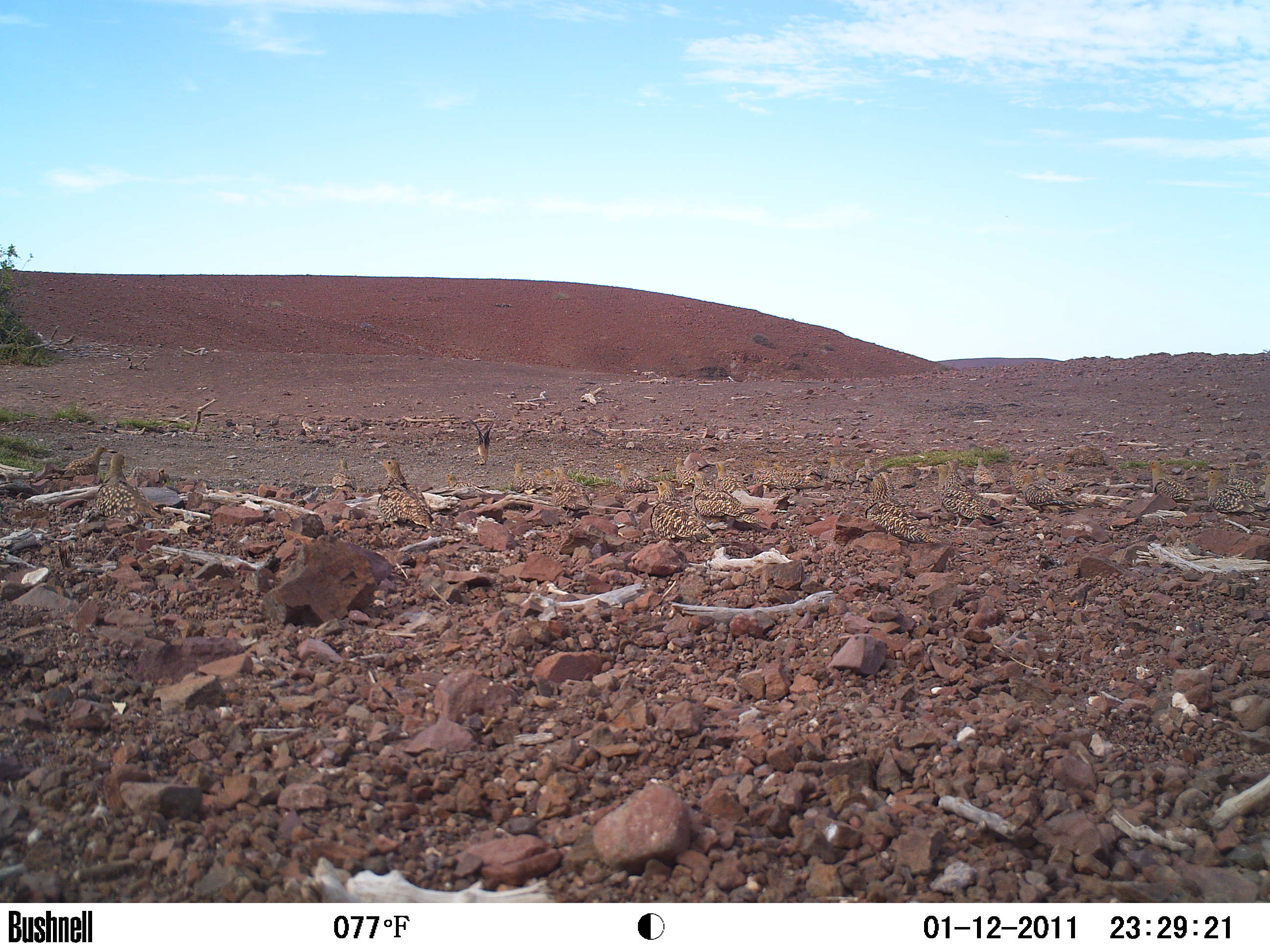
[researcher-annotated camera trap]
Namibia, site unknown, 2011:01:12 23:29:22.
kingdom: Animalia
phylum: Chordata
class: Aves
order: Pterocliformes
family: Pteroclidae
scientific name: Pteroclidae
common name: sandgrouse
Pteroclidae (sandgrouse).